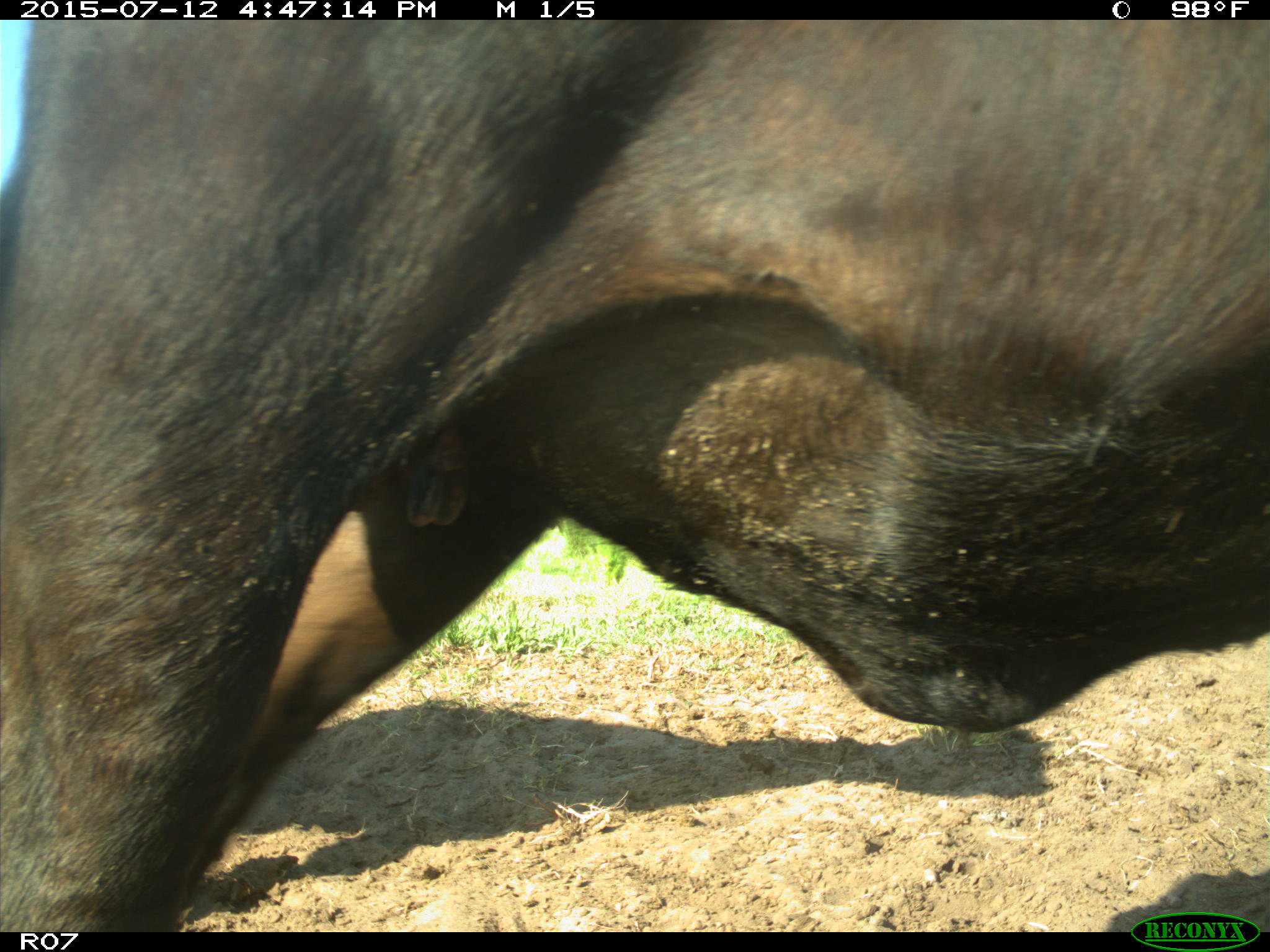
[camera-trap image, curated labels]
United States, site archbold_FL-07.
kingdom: Animalia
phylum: Chordata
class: Mammalia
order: Artiodactyla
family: Bovidae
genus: Bos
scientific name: Bos taurus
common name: domestic cow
Bos taurus (domestic cow).